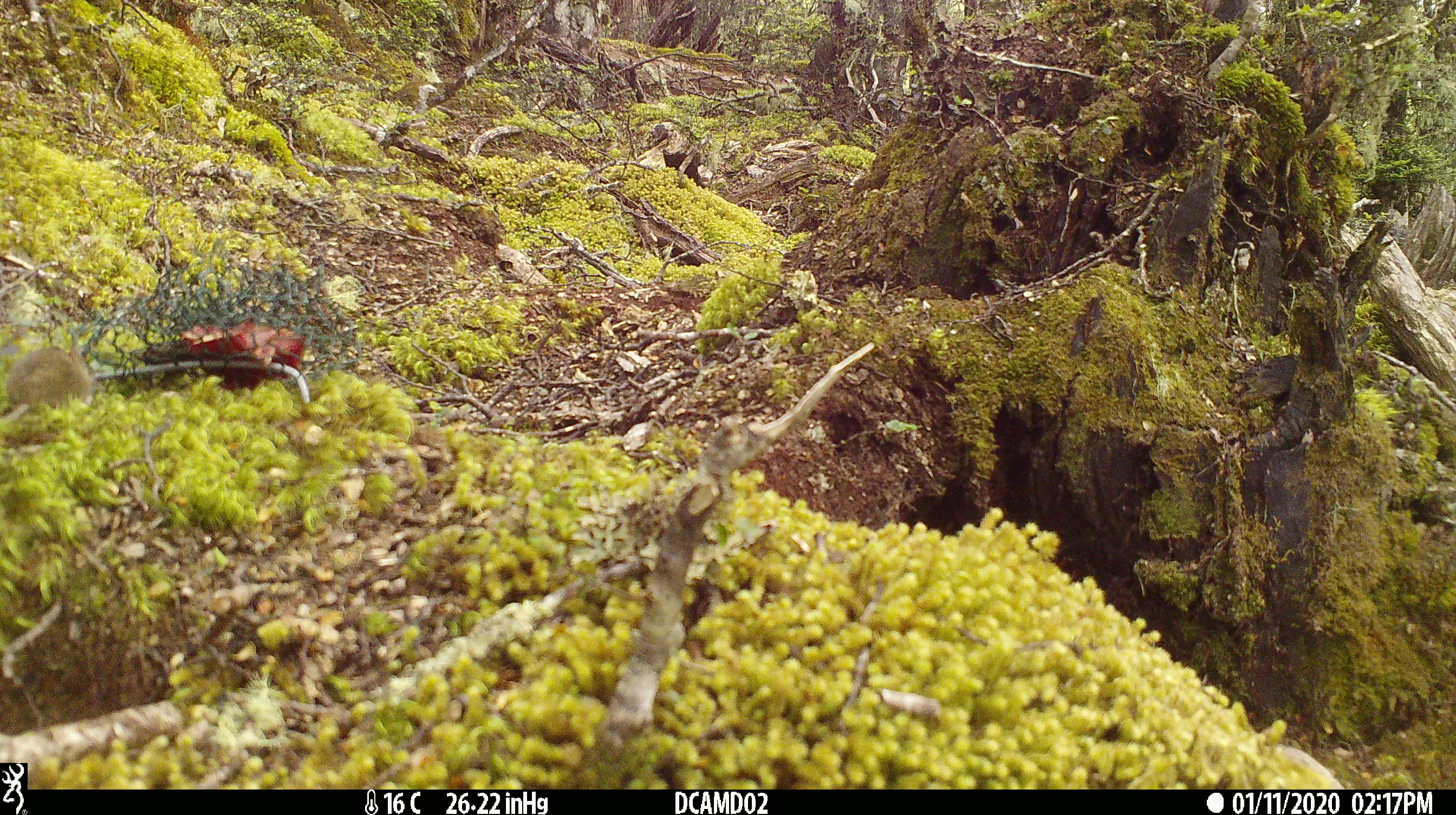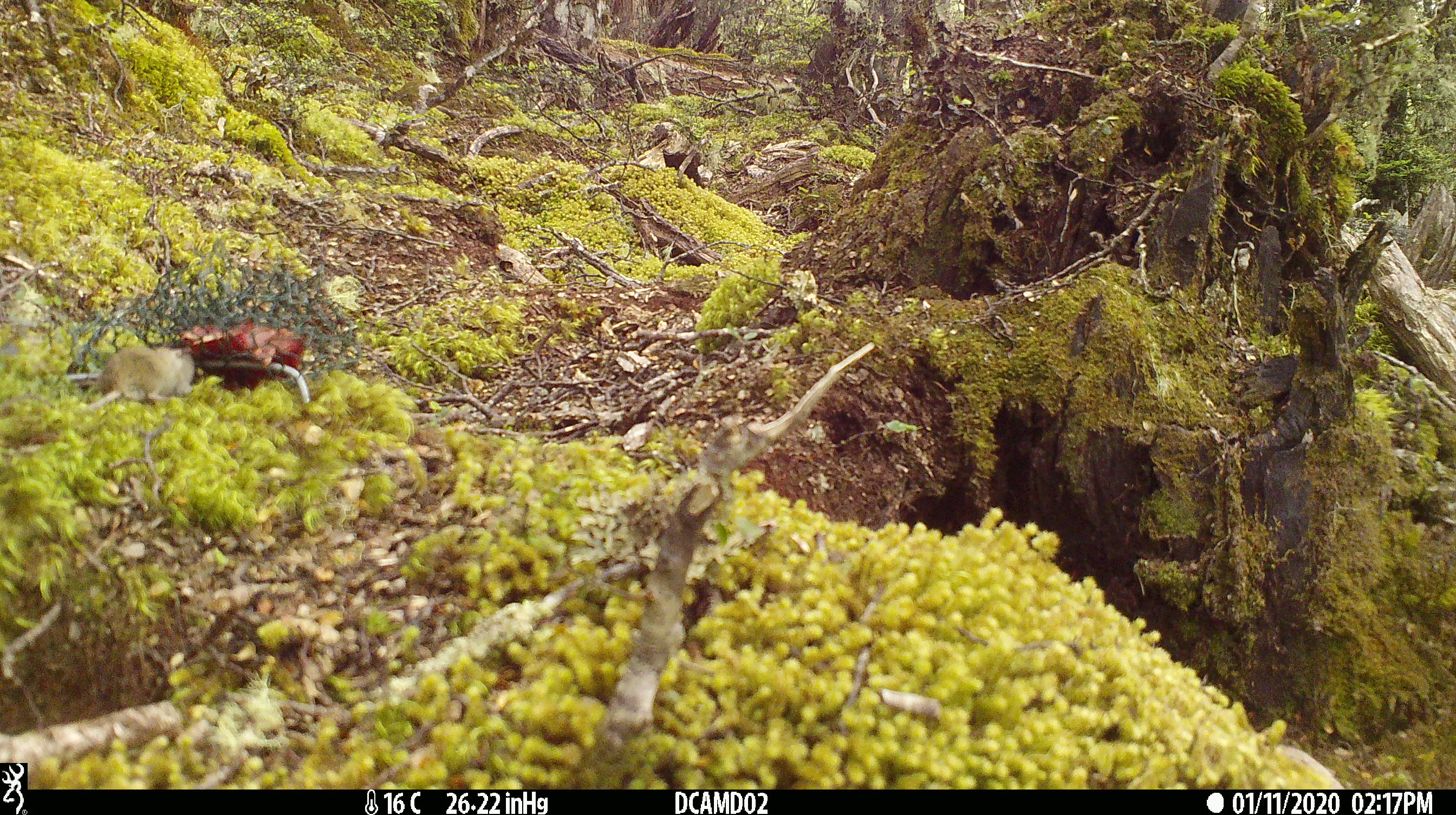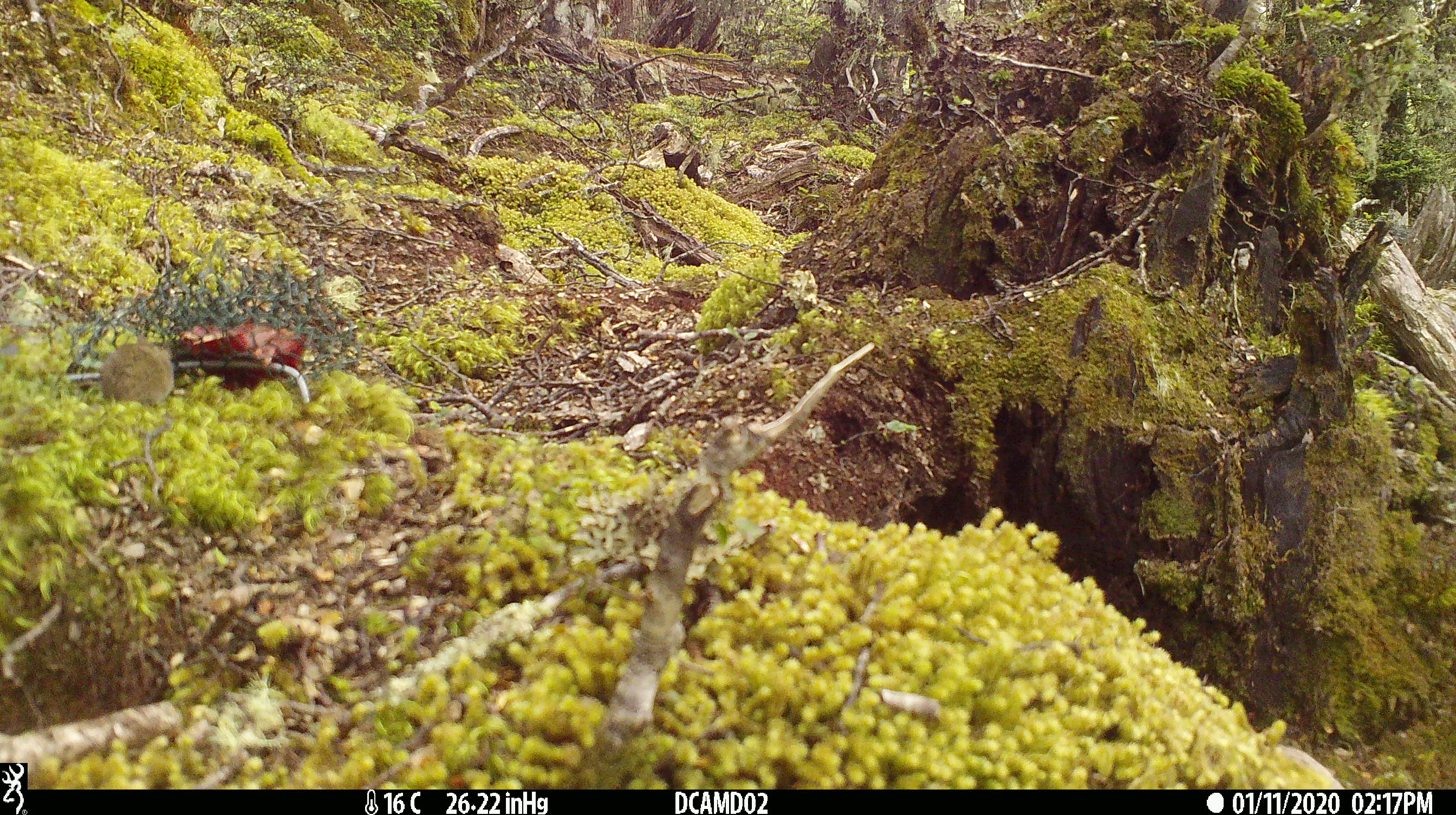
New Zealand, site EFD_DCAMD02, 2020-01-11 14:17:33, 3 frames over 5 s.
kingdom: Animalia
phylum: Chordata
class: Mammalia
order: Rodentia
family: Muridae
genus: Mus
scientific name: Mus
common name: mouse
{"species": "mouse (Mus)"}